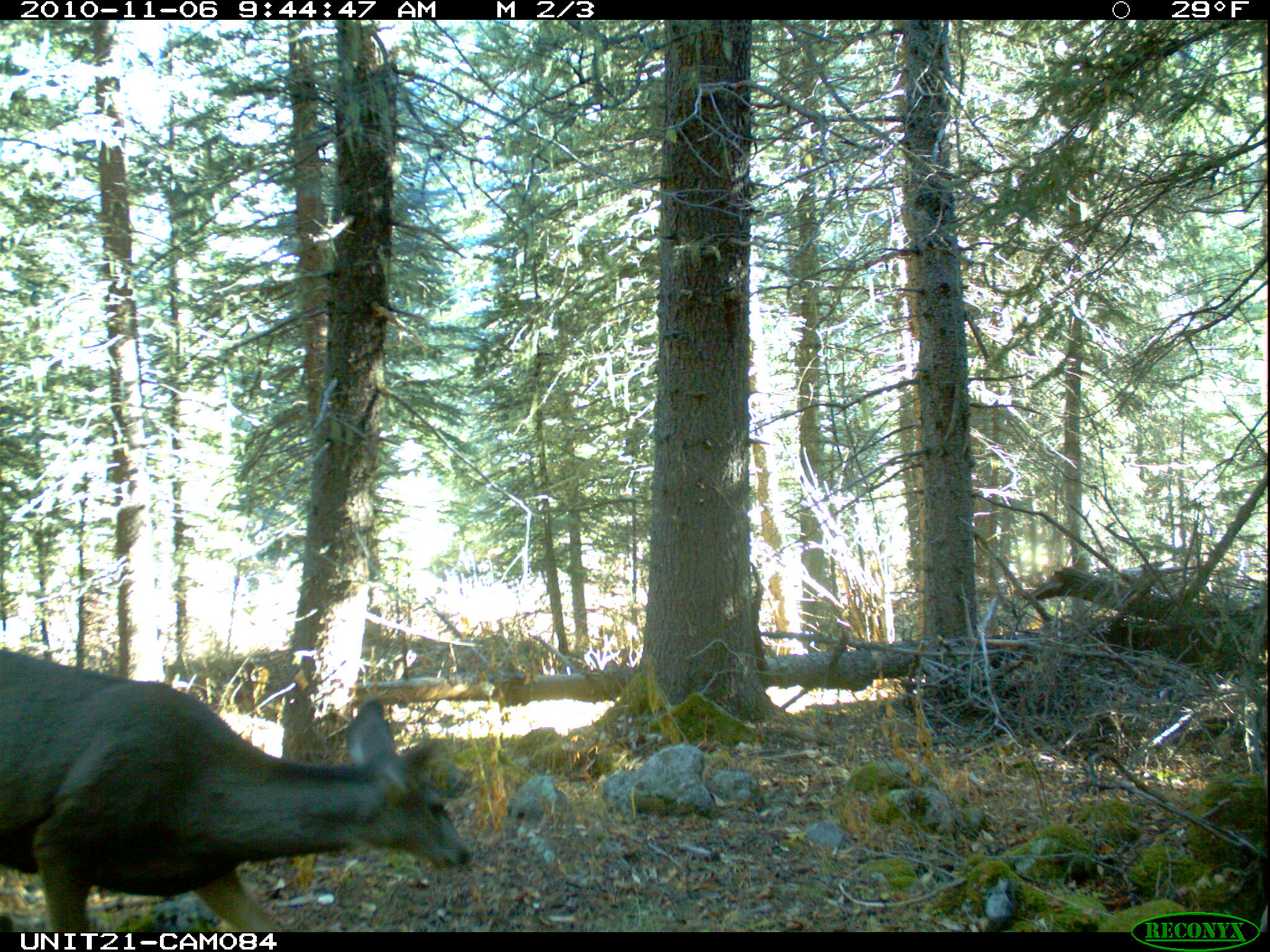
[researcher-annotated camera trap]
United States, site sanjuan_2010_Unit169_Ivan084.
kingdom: Animalia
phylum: Chordata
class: Mammalia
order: Artiodactyla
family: Cervidae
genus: Odocoileus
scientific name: Odocoileus hemionus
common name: mule deer